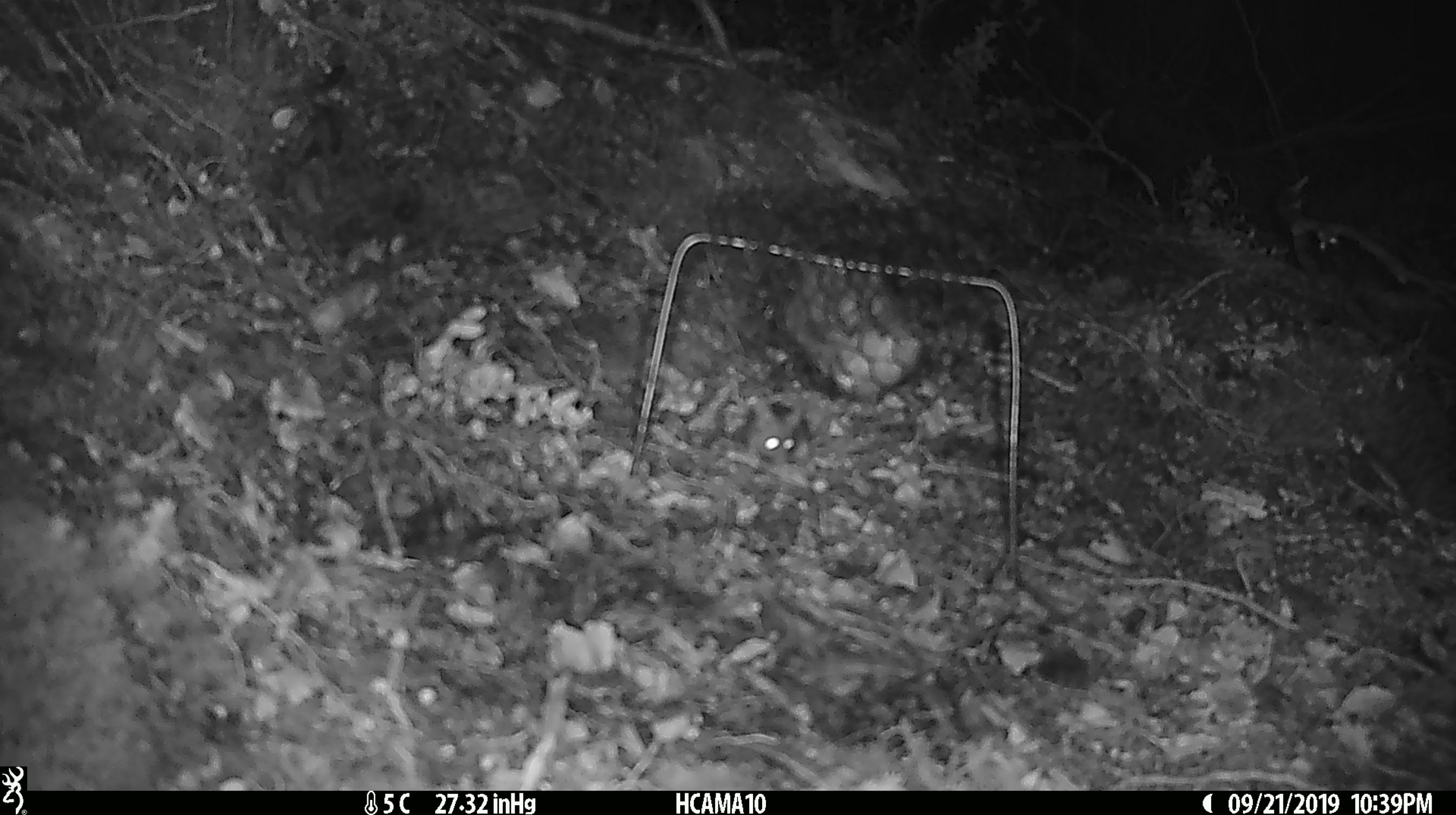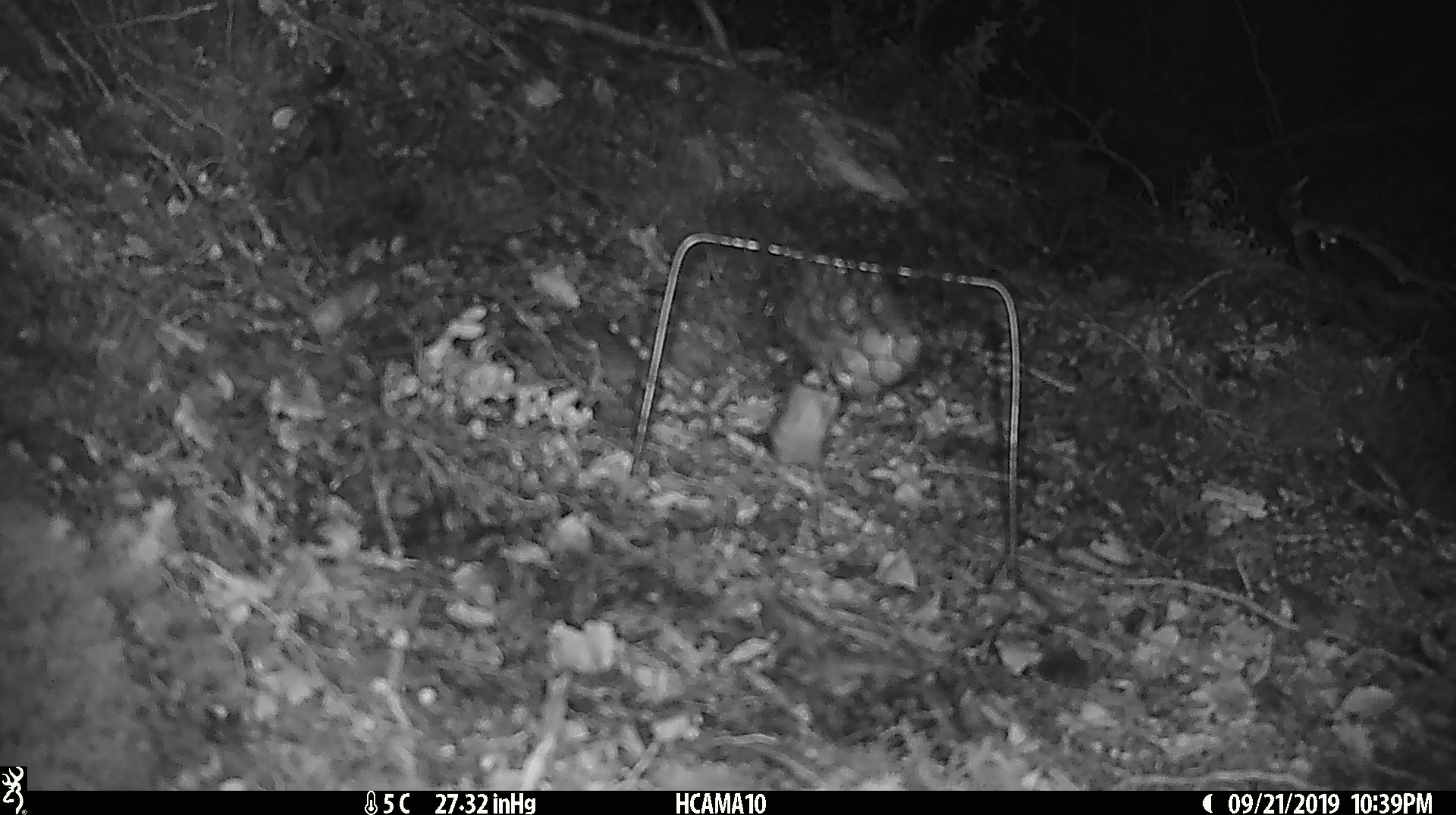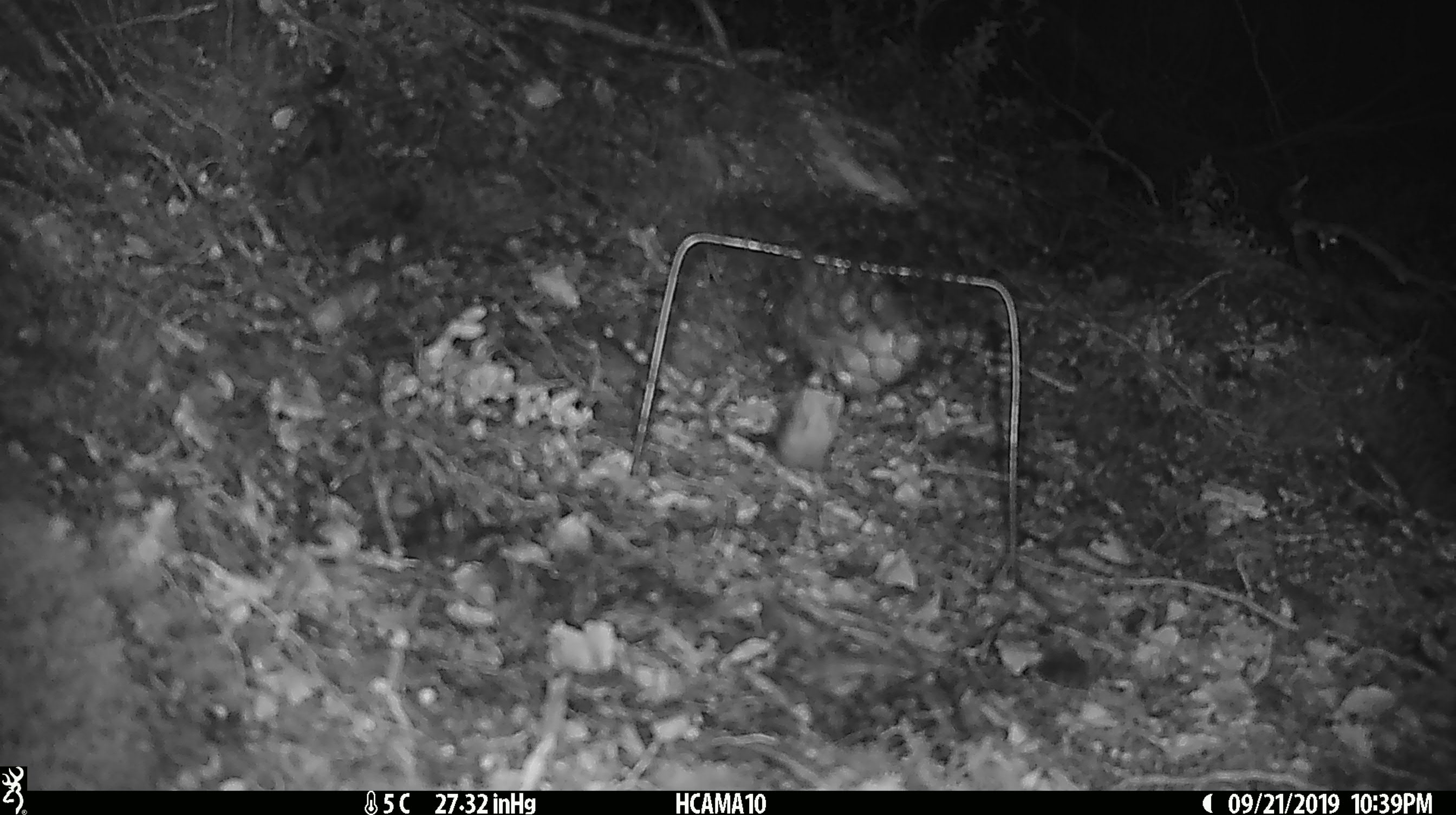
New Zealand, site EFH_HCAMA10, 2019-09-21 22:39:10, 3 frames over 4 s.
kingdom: Animalia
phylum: Chordata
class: Mammalia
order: Rodentia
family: Muridae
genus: Mus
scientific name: Mus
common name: mouse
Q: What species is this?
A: Mouse (Mus).